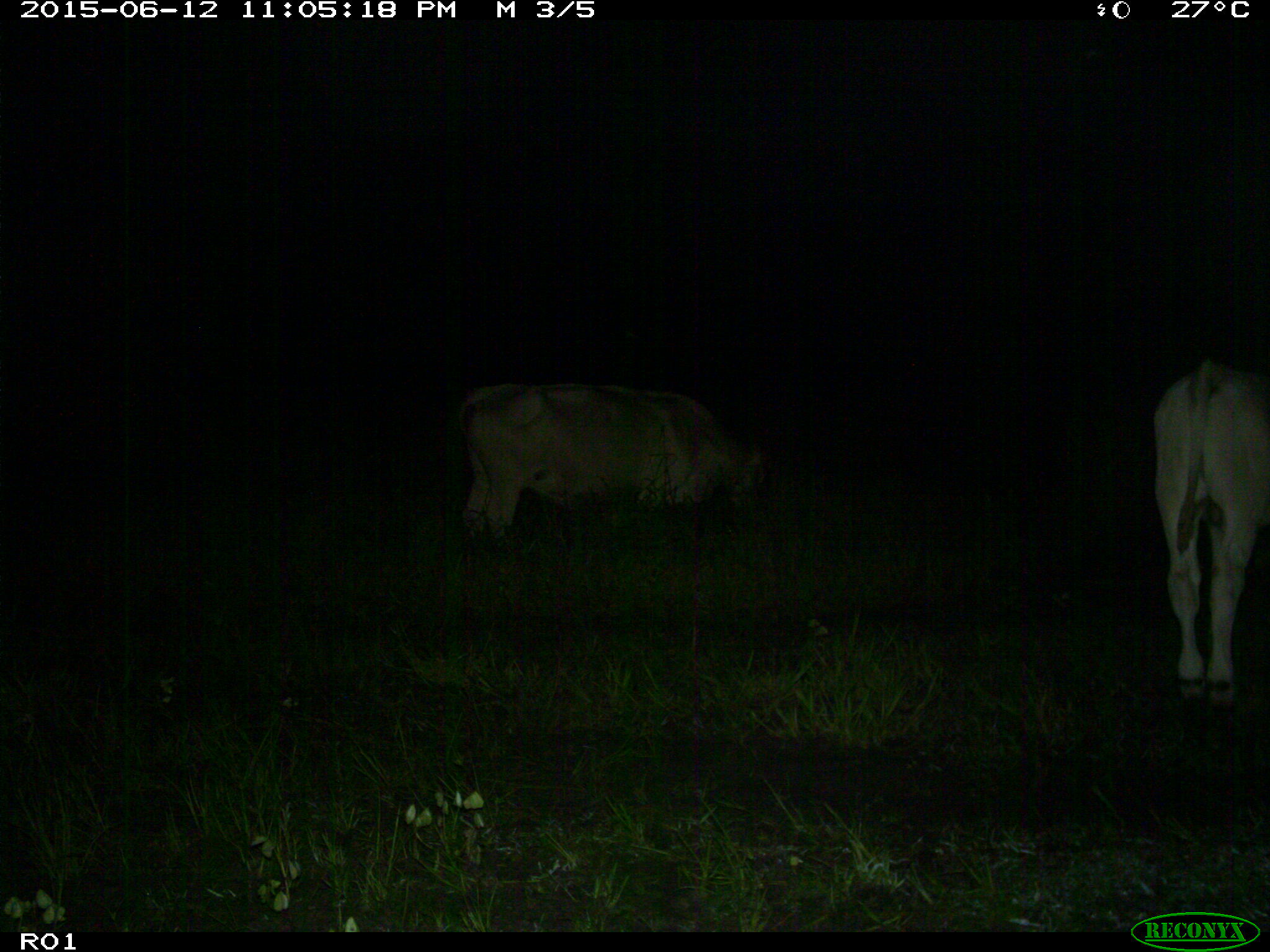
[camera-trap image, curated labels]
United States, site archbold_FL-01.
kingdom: Animalia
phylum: Chordata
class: Mammalia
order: Artiodactyla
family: Bovidae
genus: Bos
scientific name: Bos taurus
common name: domestic cow